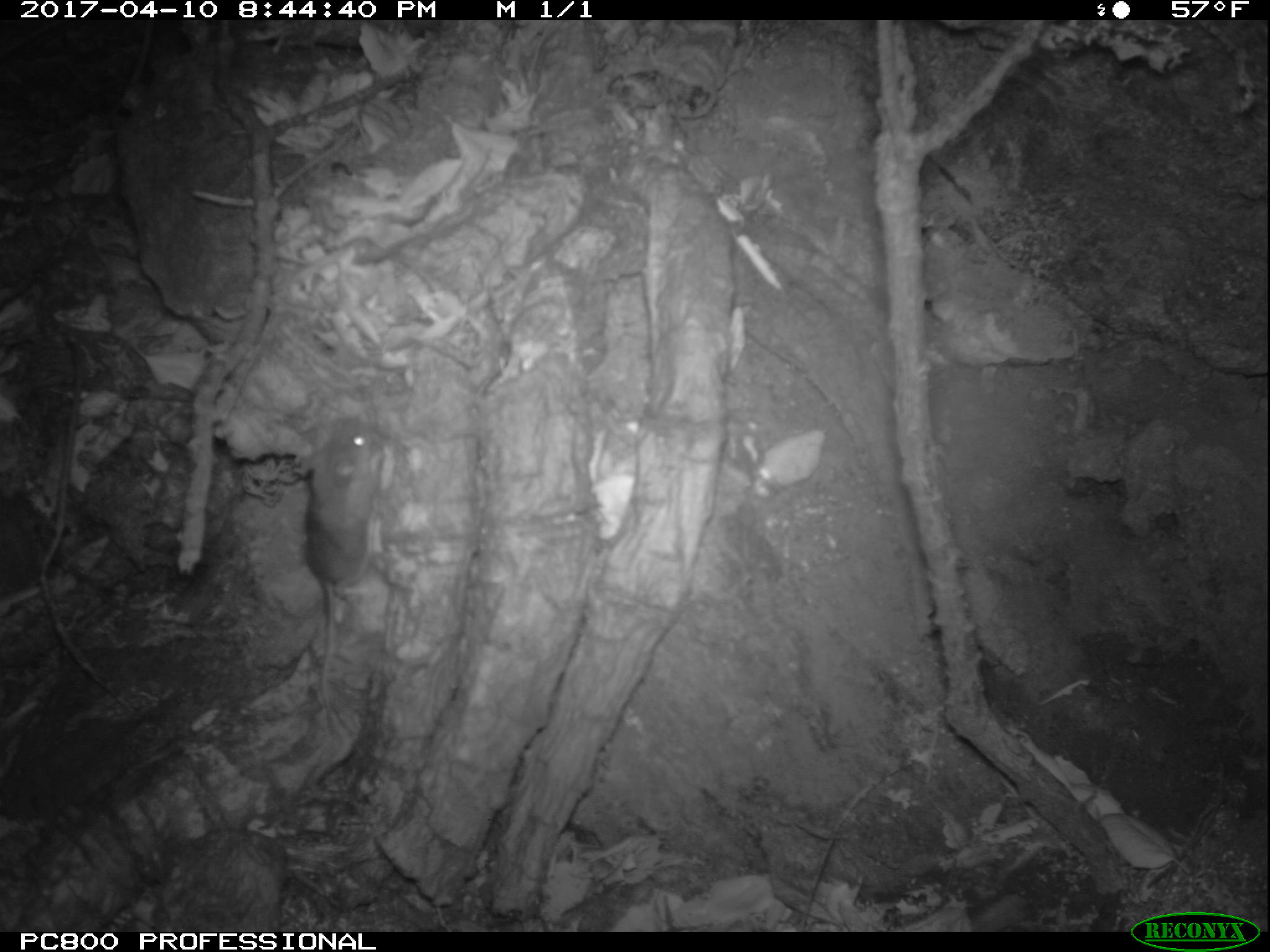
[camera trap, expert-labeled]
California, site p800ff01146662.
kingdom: Animalia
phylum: Chordata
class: Mammalia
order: Rodentia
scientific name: Rodentia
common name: rodent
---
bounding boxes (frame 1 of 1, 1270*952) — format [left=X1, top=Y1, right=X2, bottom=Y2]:
rodent: [left=303, top=410, right=385, bottom=725]